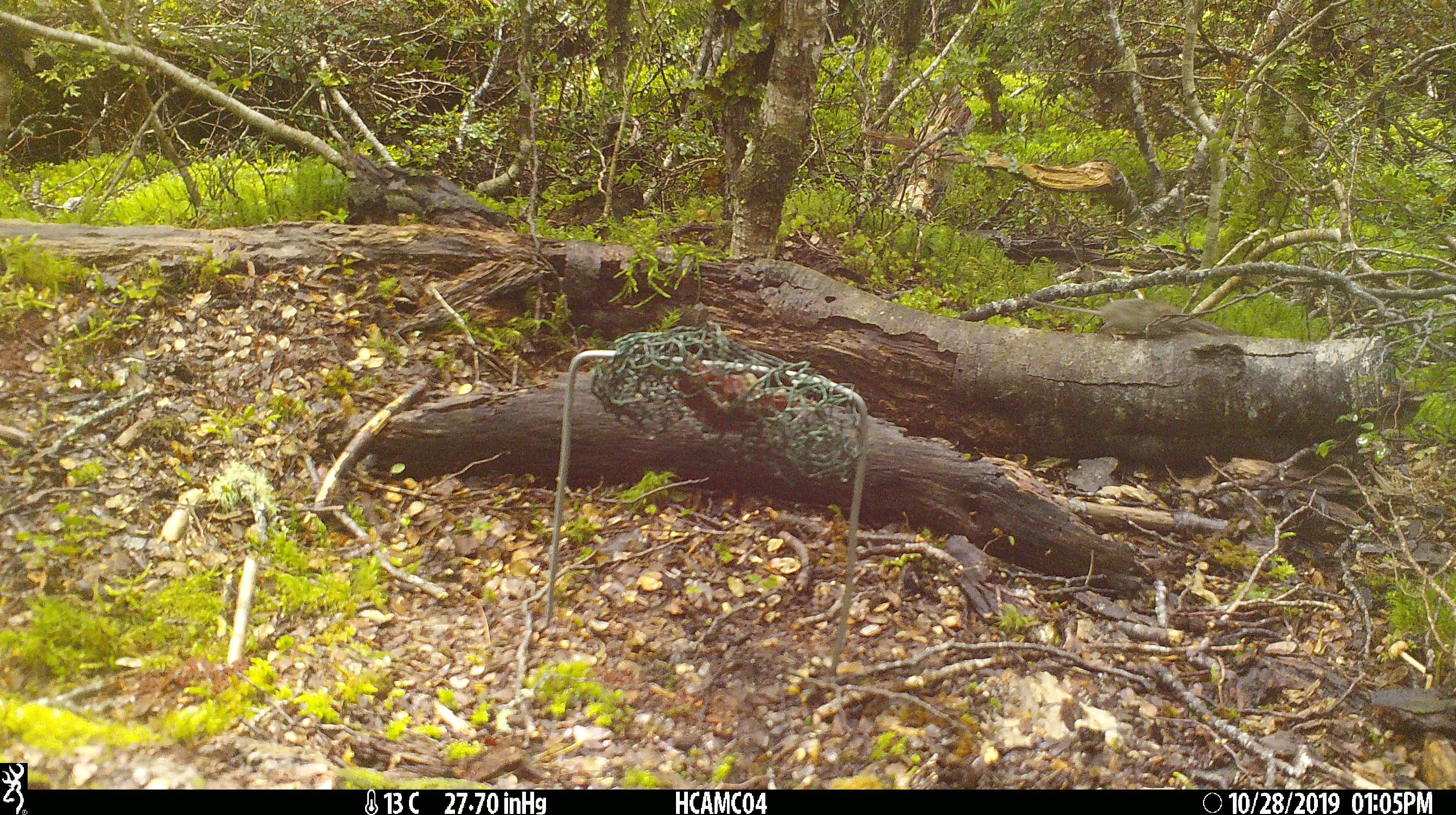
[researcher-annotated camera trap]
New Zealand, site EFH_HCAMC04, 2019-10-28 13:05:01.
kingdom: Animalia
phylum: Chordata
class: Mammalia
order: Rodentia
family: Muridae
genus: Mus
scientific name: Mus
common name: mouse